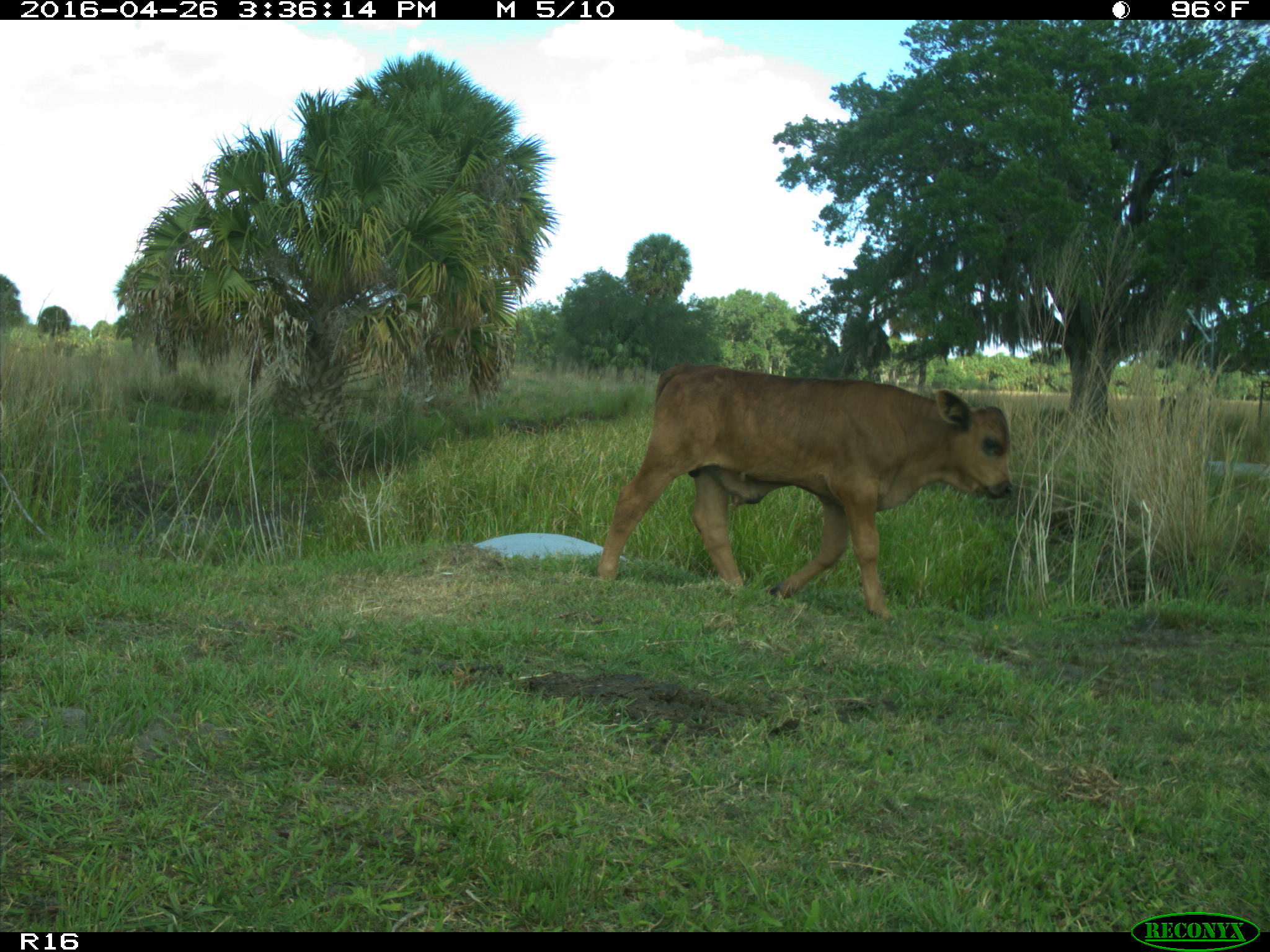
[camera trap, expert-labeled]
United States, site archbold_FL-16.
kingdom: Animalia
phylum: Chordata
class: Mammalia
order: Artiodactyla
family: Bovidae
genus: Bos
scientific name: Bos taurus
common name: domestic cow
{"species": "Bos taurus (domestic cow)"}